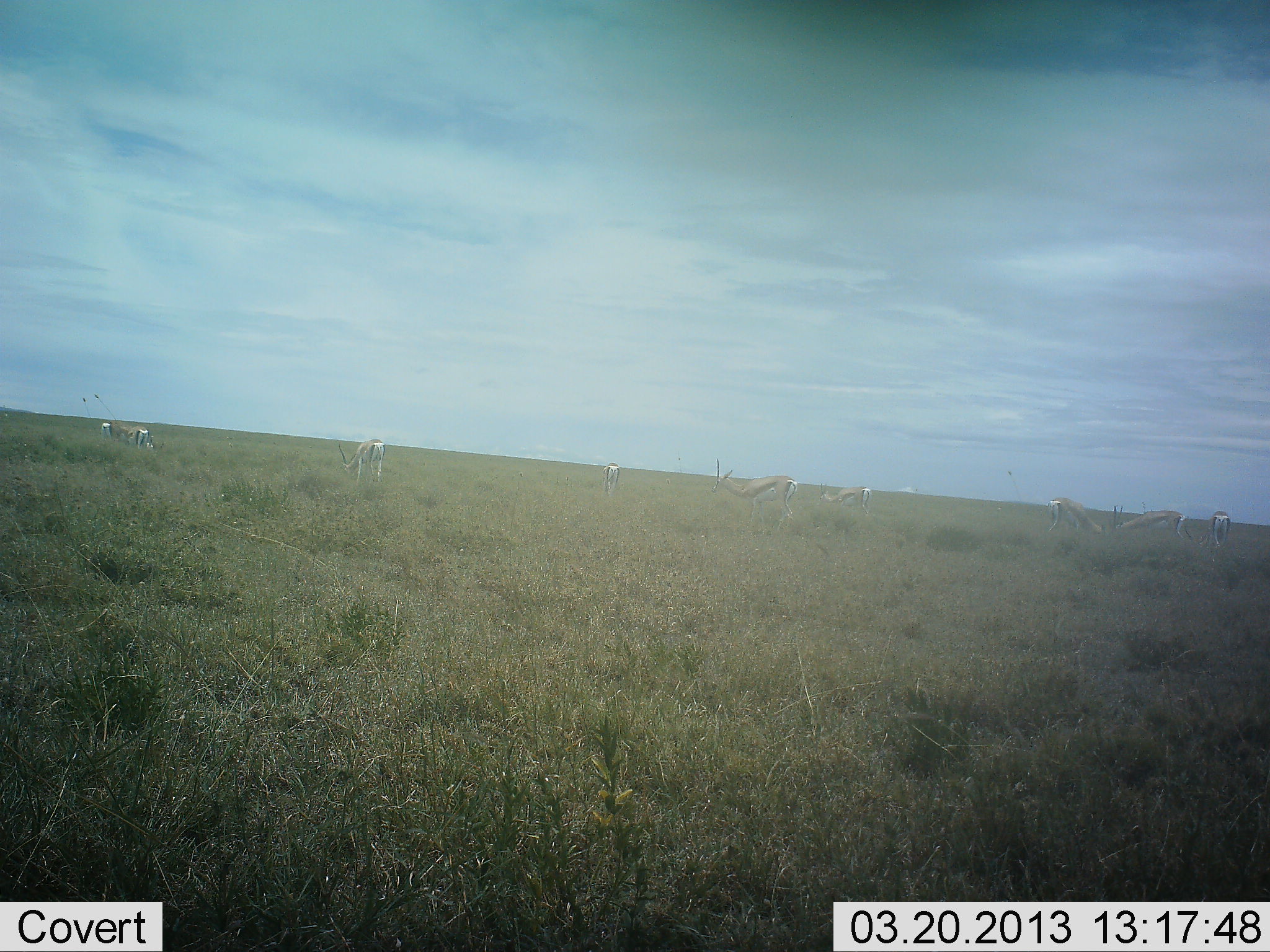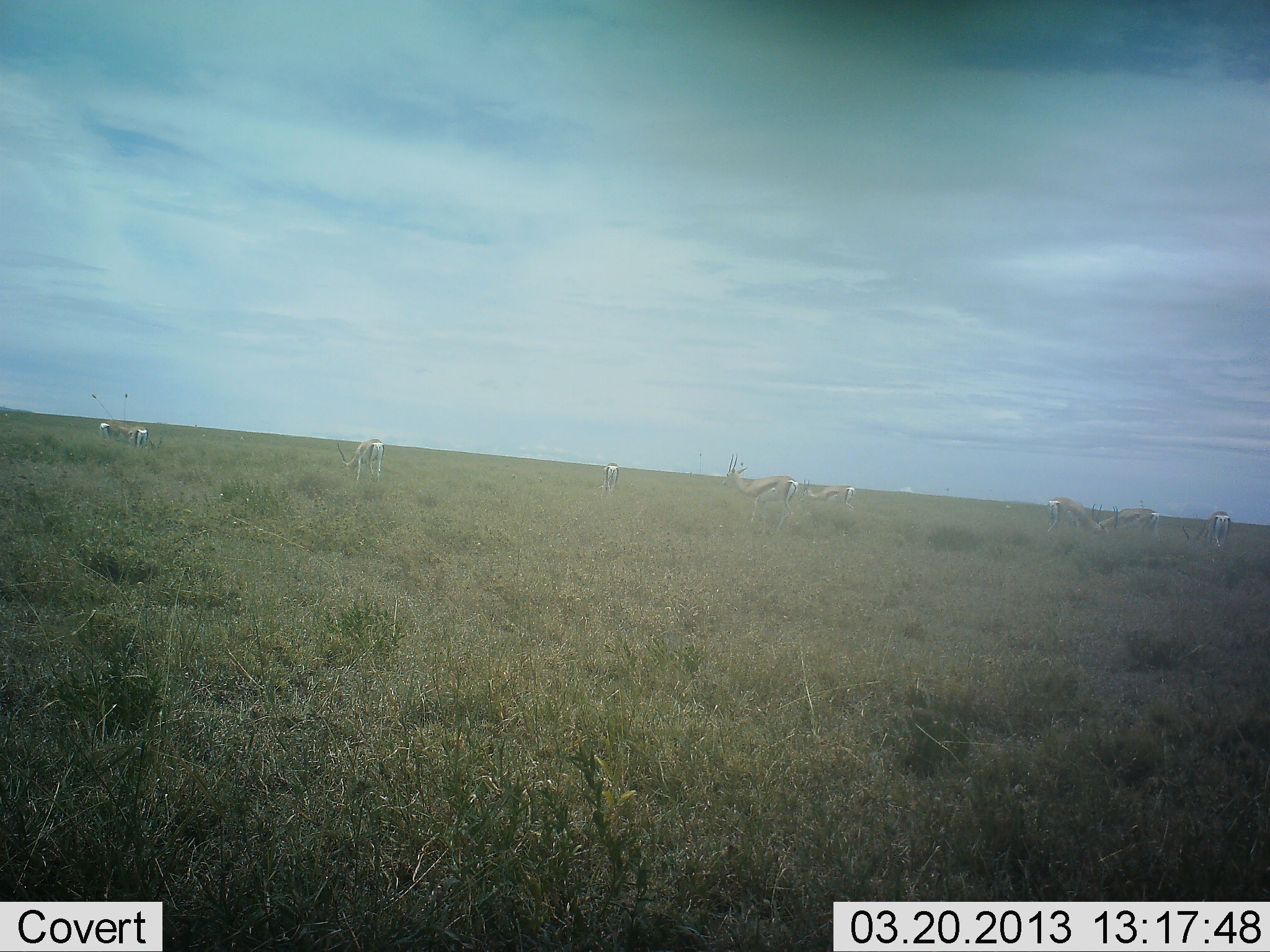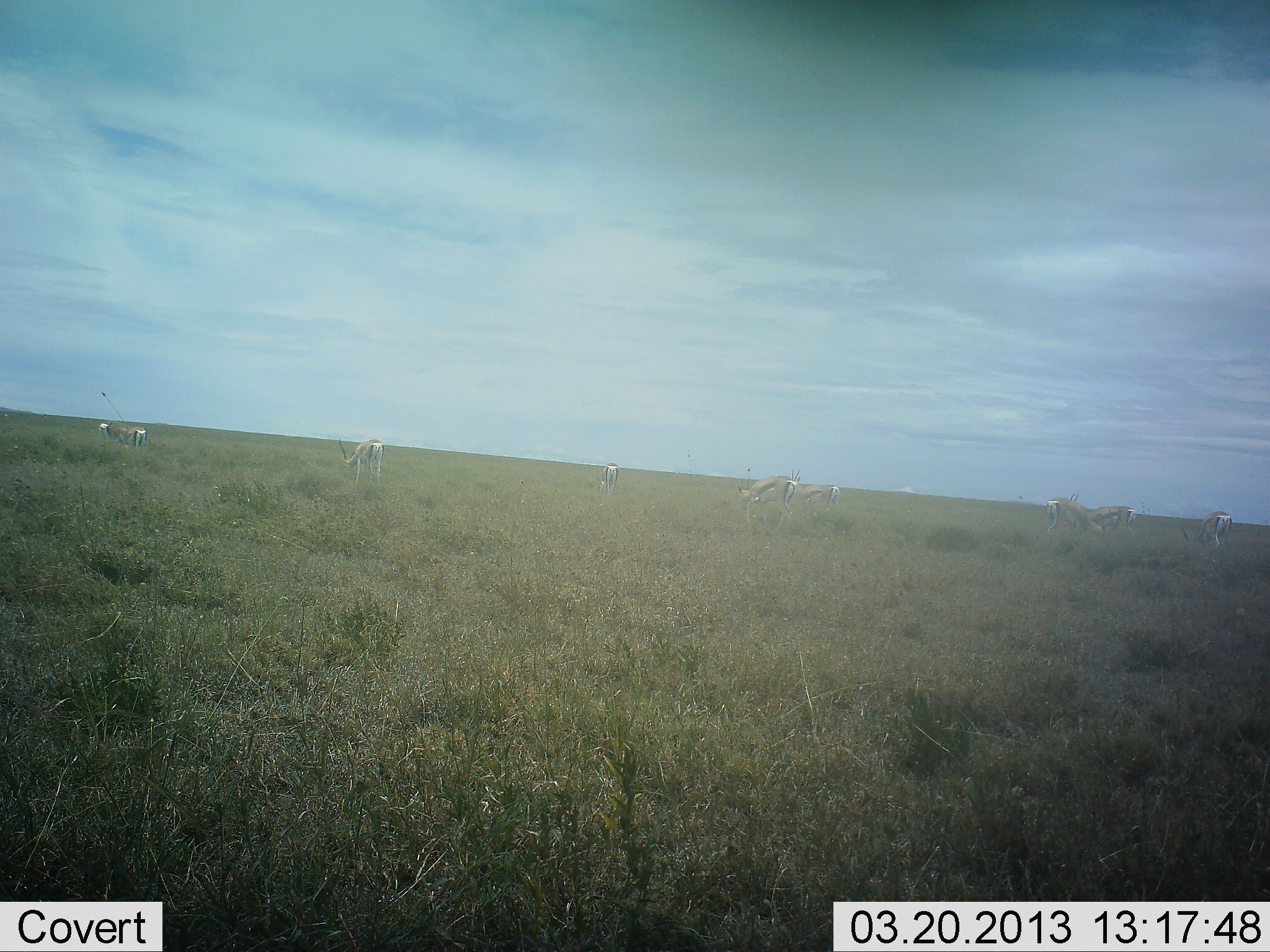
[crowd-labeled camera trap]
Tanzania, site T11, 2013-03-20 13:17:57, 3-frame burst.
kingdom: Animalia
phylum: Chordata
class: Mammalia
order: Artiodactyla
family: Bovidae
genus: Eudorcas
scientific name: Eudorcas thomsonii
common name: thomson's gazelle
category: gazellethomsons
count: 9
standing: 58%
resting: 5%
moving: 37%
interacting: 0%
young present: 5%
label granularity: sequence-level